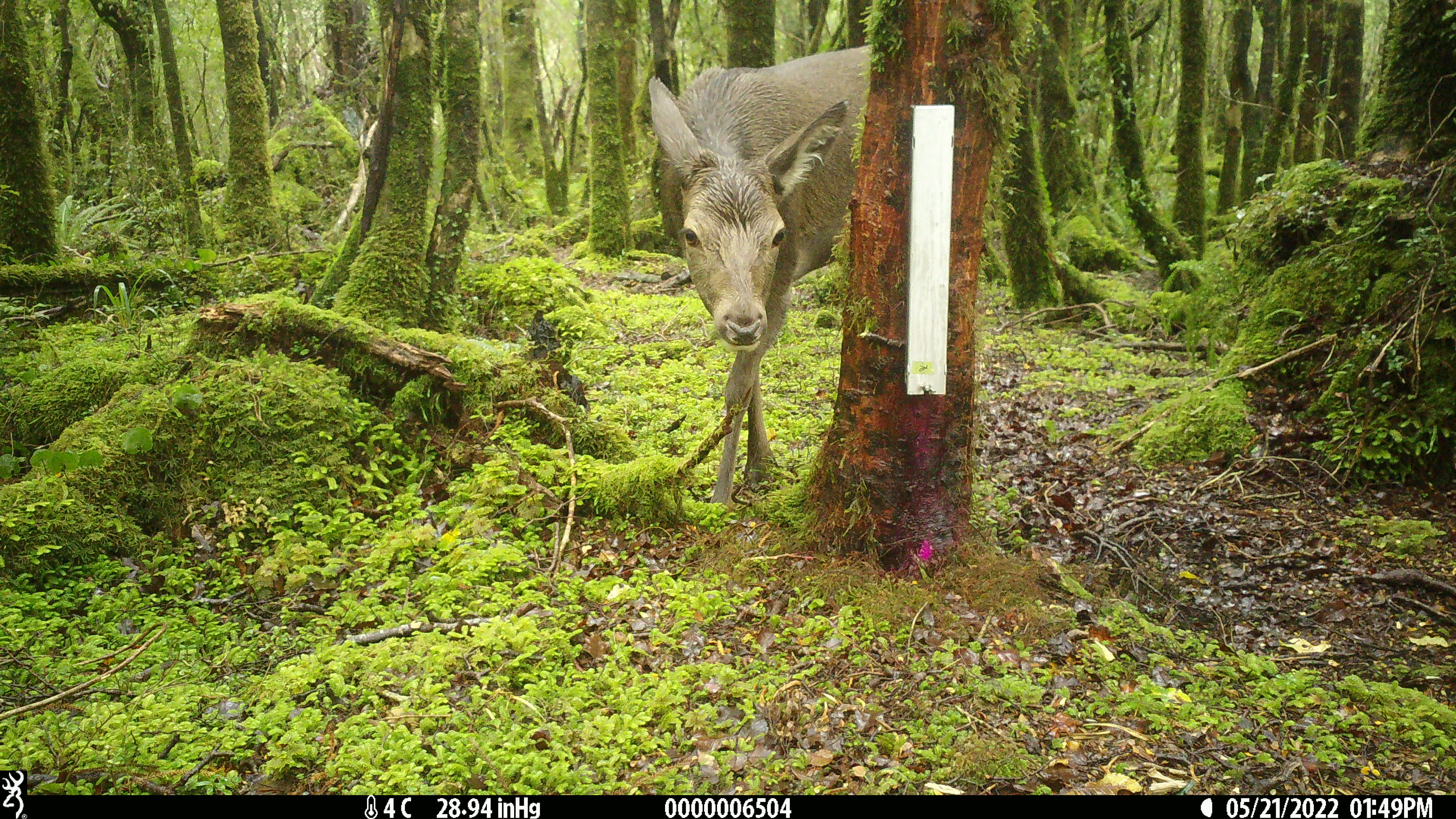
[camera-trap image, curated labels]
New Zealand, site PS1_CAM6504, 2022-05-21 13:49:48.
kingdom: Animalia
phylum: Chordata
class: Mammalia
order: Artiodactyla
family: Cervidae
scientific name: Cervidae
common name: deer